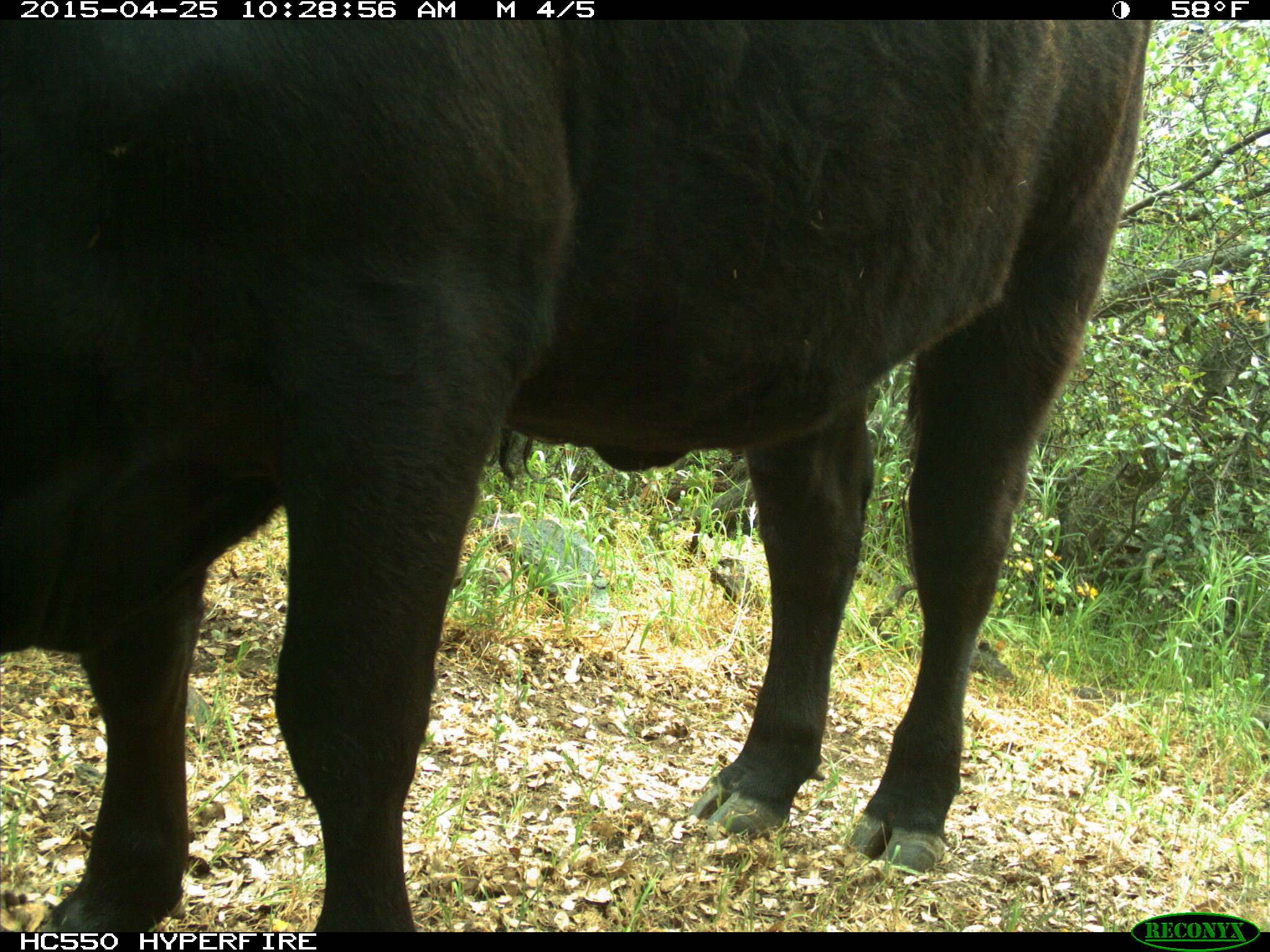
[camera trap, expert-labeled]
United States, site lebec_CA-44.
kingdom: Animalia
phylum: Chordata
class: Mammalia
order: Artiodactyla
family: Suidae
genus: Sus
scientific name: Sus scrofa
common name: wild boar